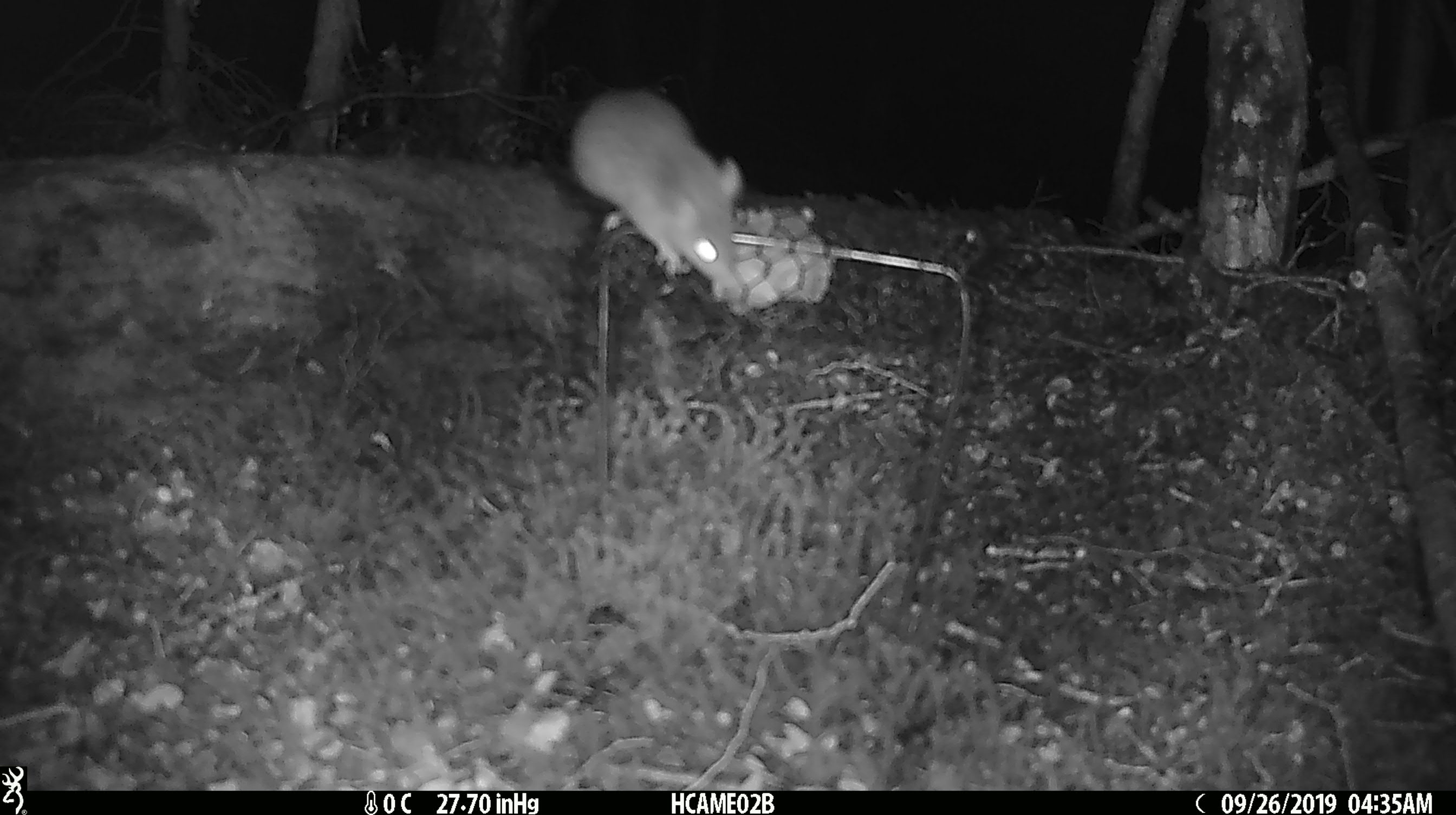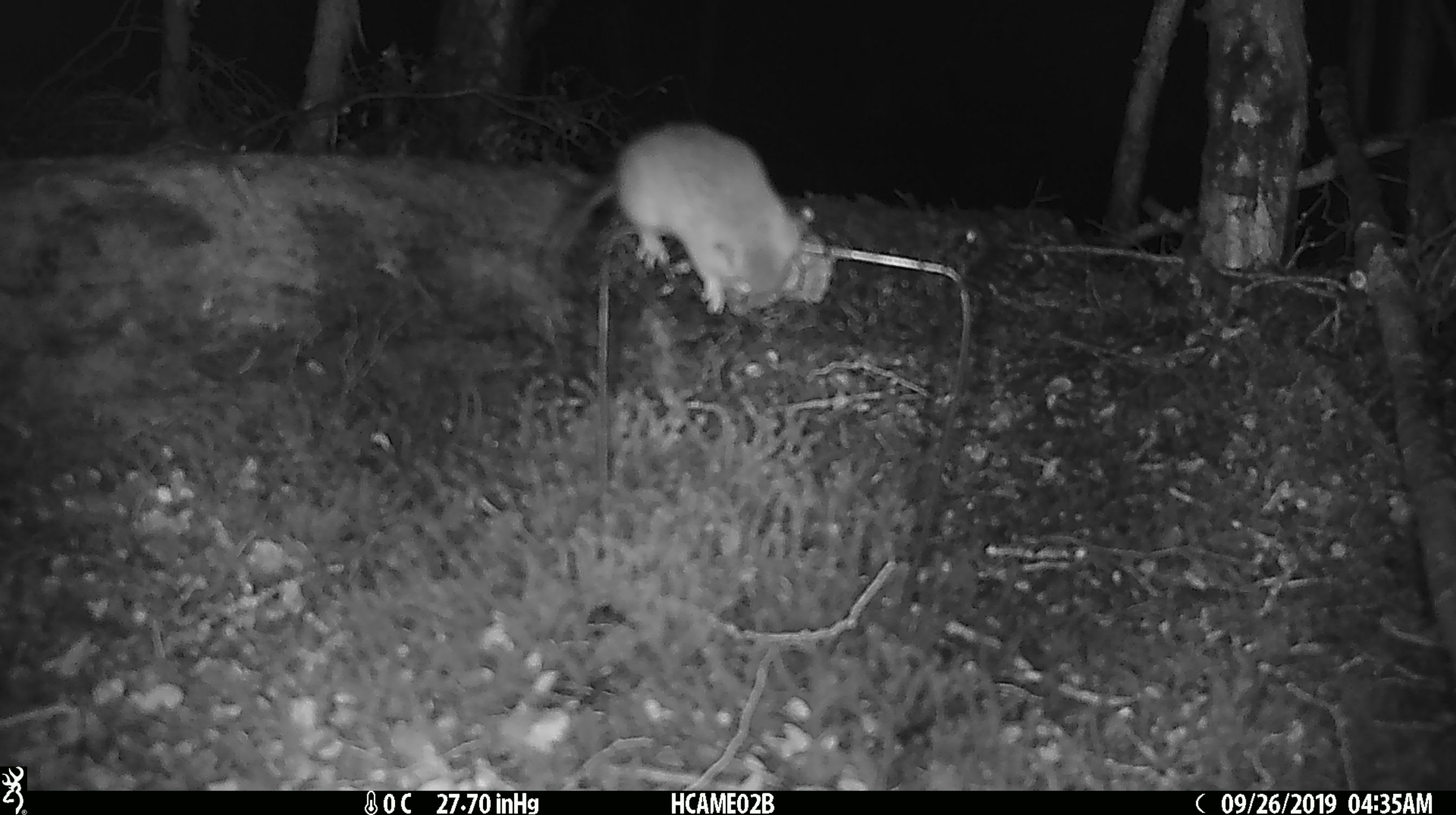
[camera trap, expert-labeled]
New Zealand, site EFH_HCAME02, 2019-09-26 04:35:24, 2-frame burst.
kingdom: Animalia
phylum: Chordata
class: Mammalia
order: Rodentia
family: Muridae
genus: Mus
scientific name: Mus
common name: mouse